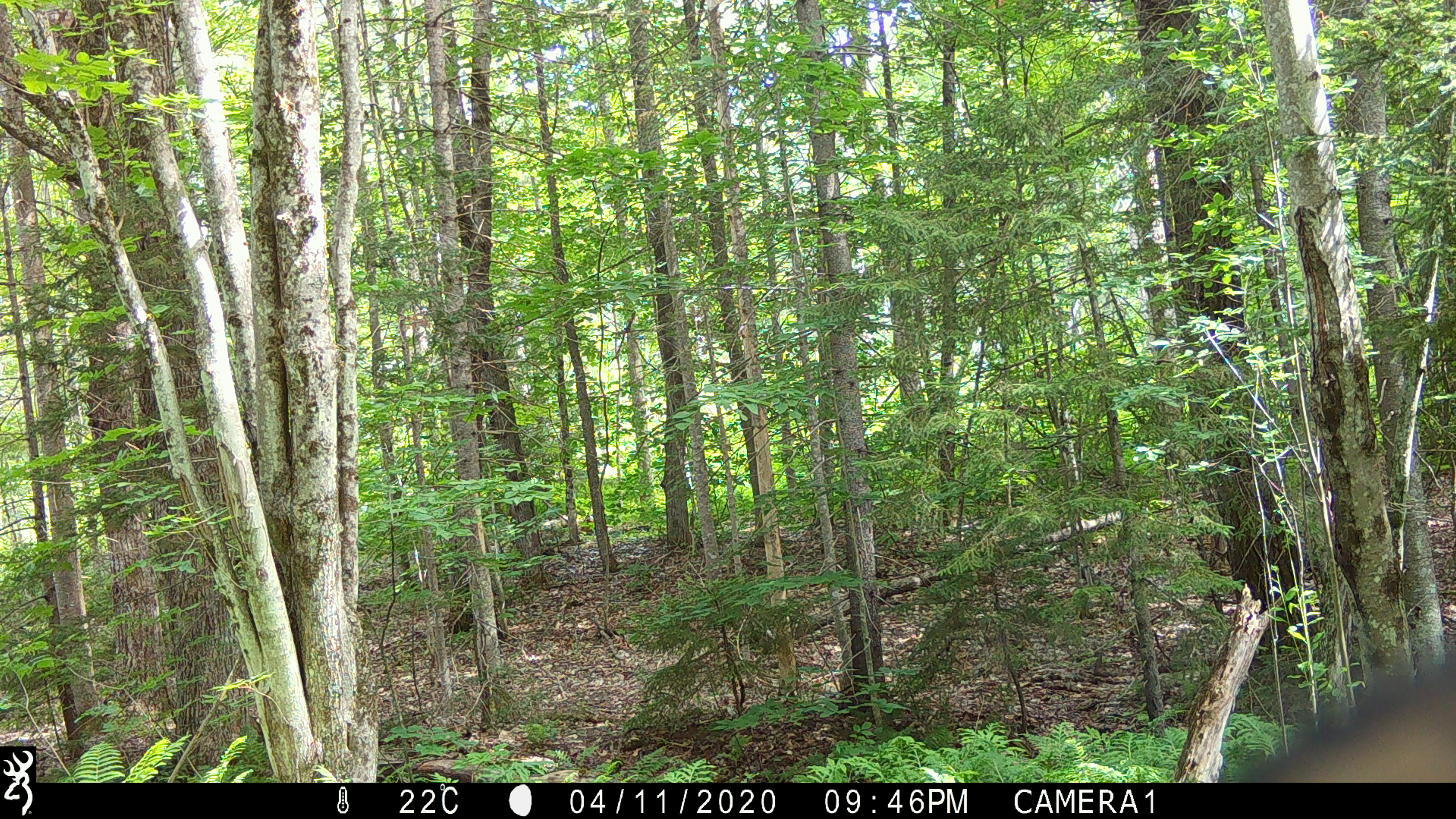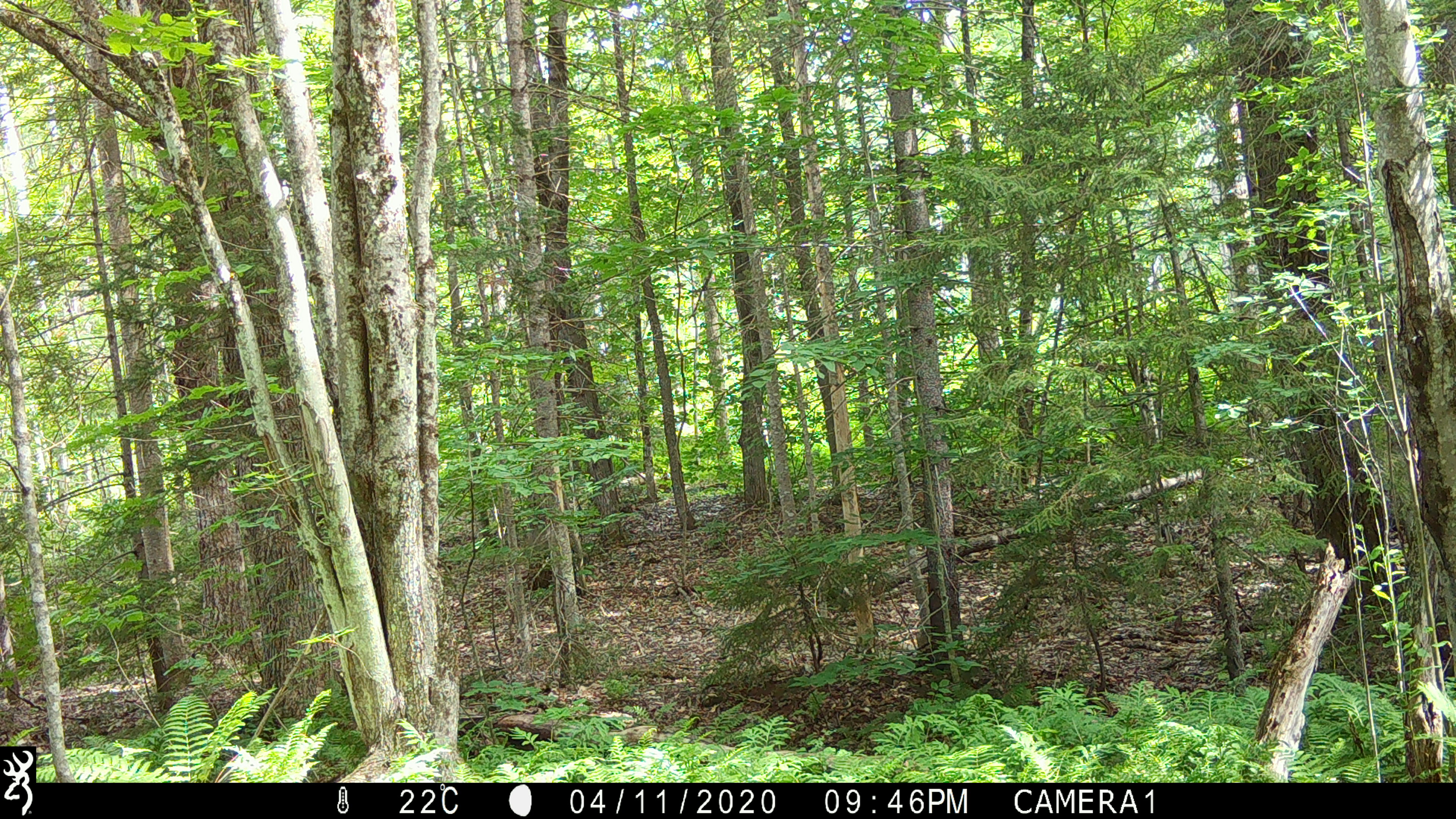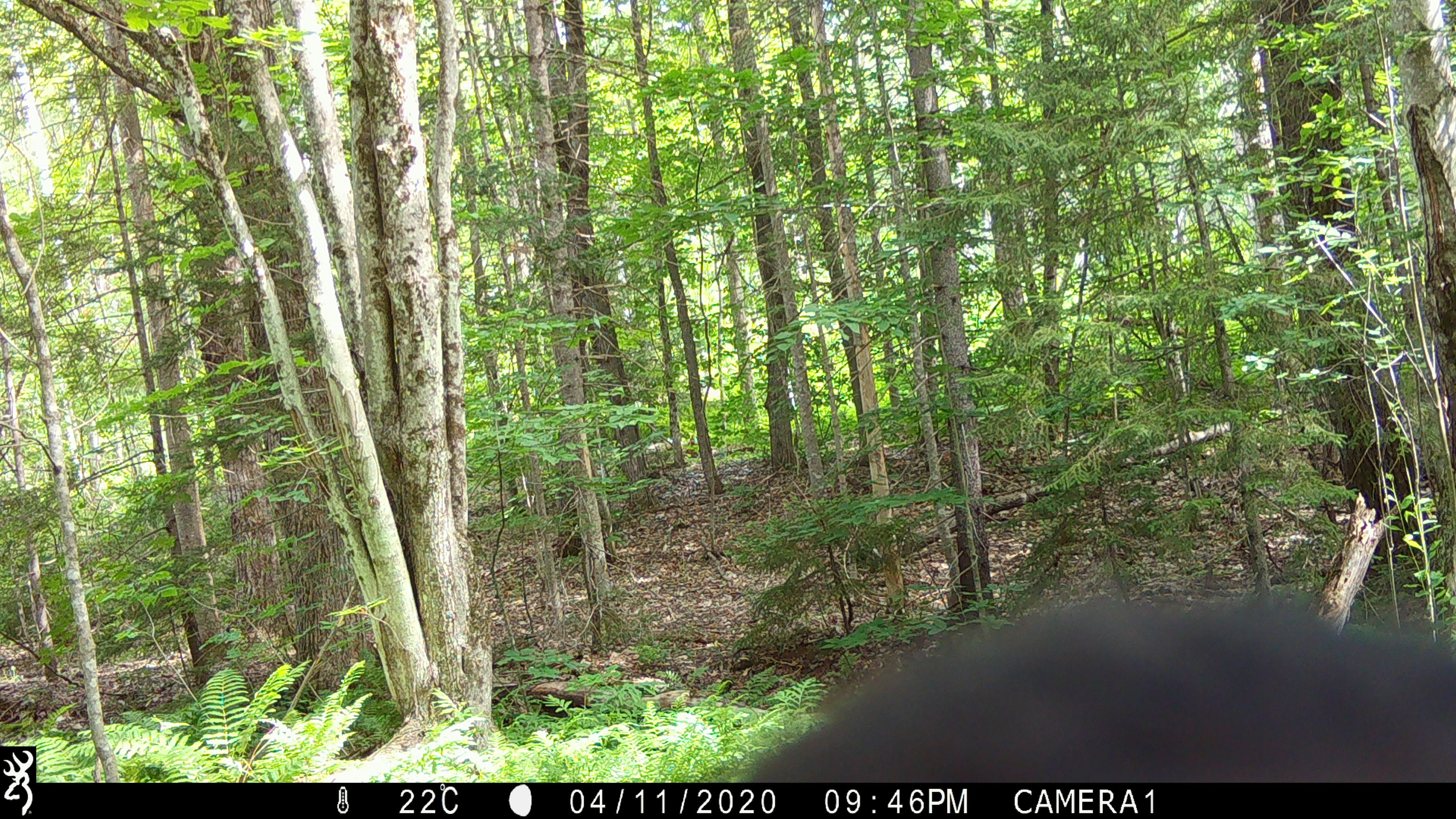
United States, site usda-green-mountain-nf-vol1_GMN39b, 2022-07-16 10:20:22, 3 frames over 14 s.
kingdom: Animalia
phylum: Chordata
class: Mammalia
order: Carnivora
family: Ursidae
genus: Ursus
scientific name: Ursus americanus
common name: black bear